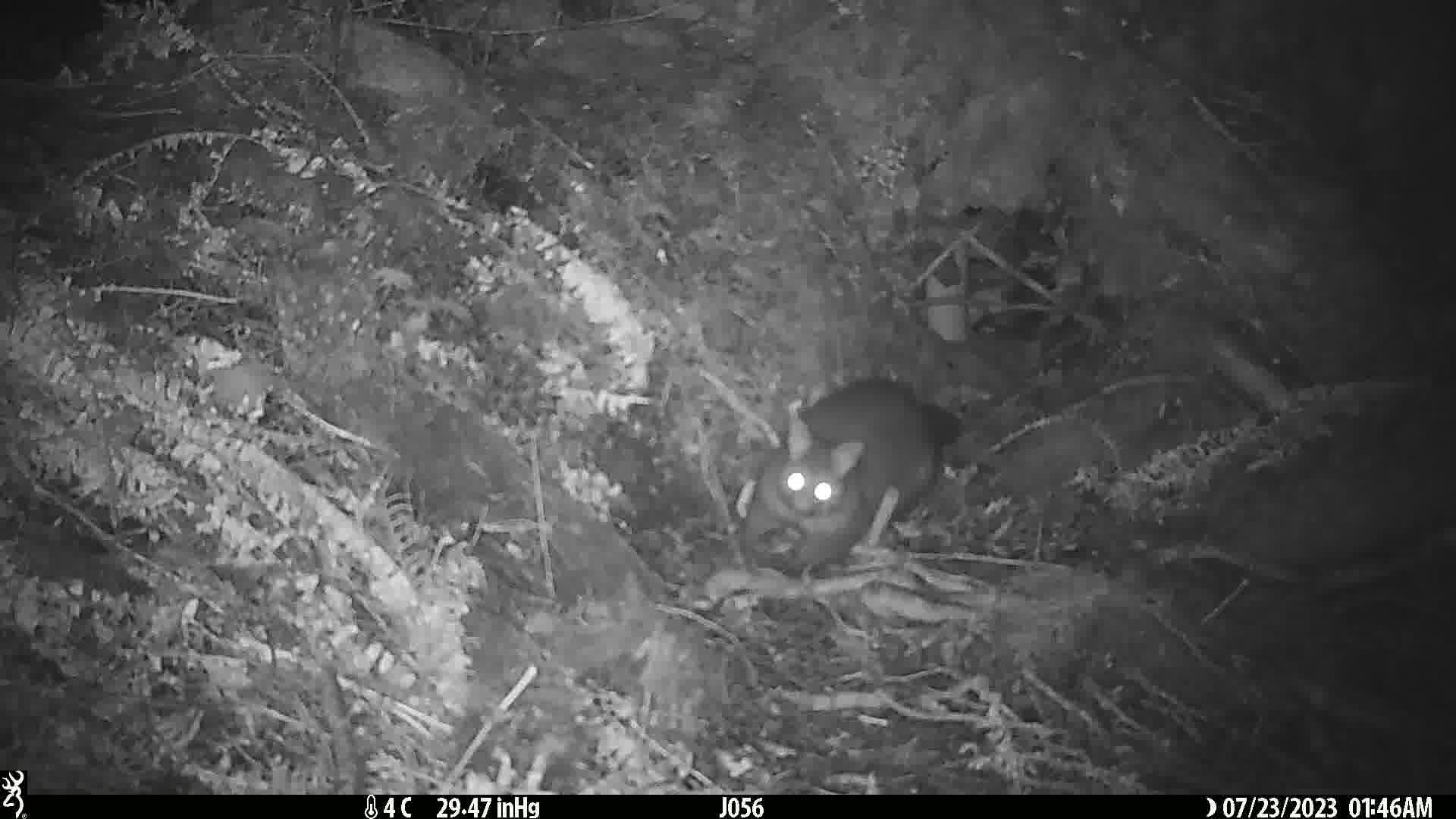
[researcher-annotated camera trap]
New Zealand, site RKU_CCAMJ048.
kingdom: Animalia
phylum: Chordata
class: Mammalia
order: Diprotodontia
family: Phalangeridae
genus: Trichosurus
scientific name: Trichosurus vulpecula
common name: common brushtail possum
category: possum